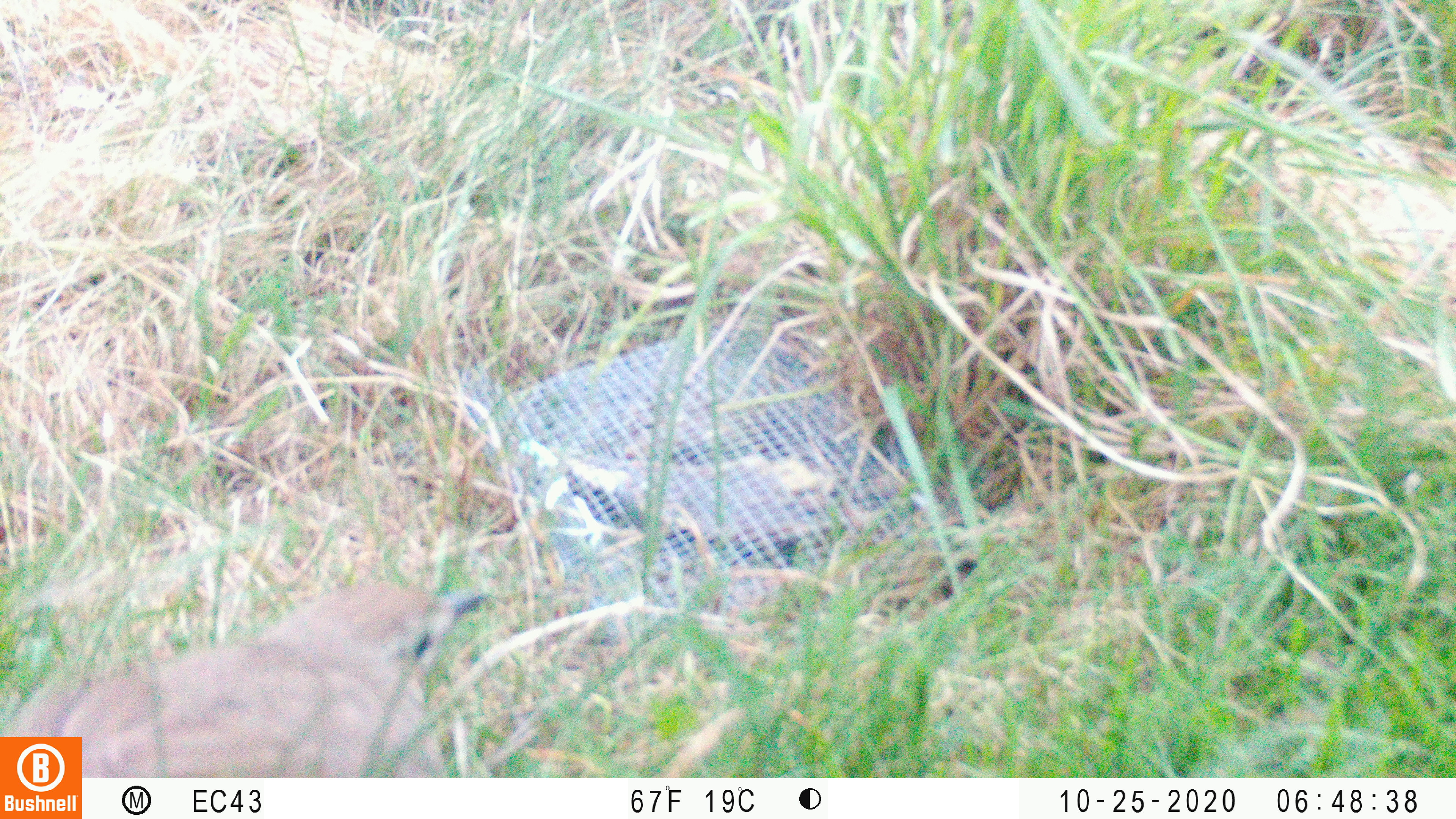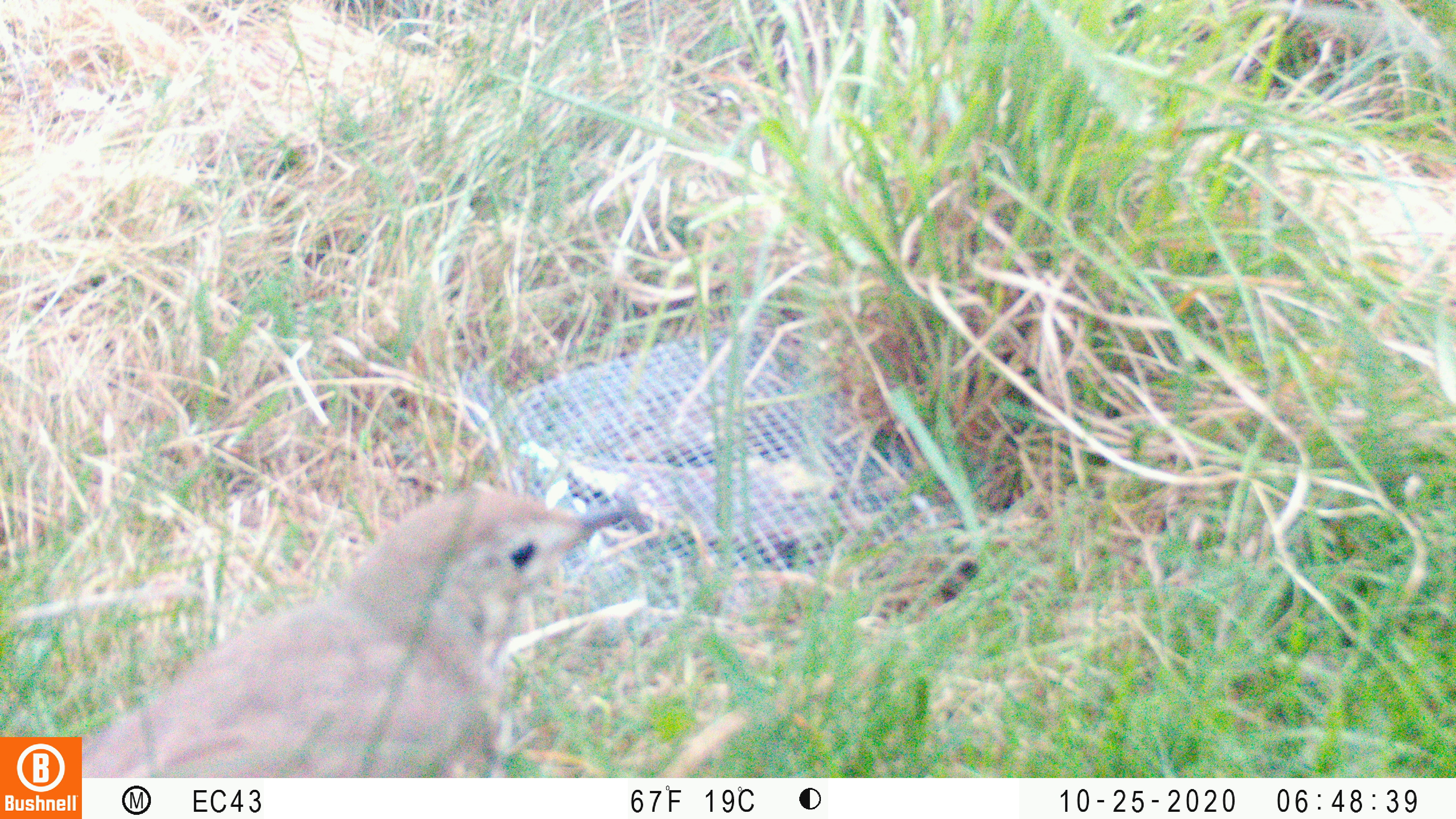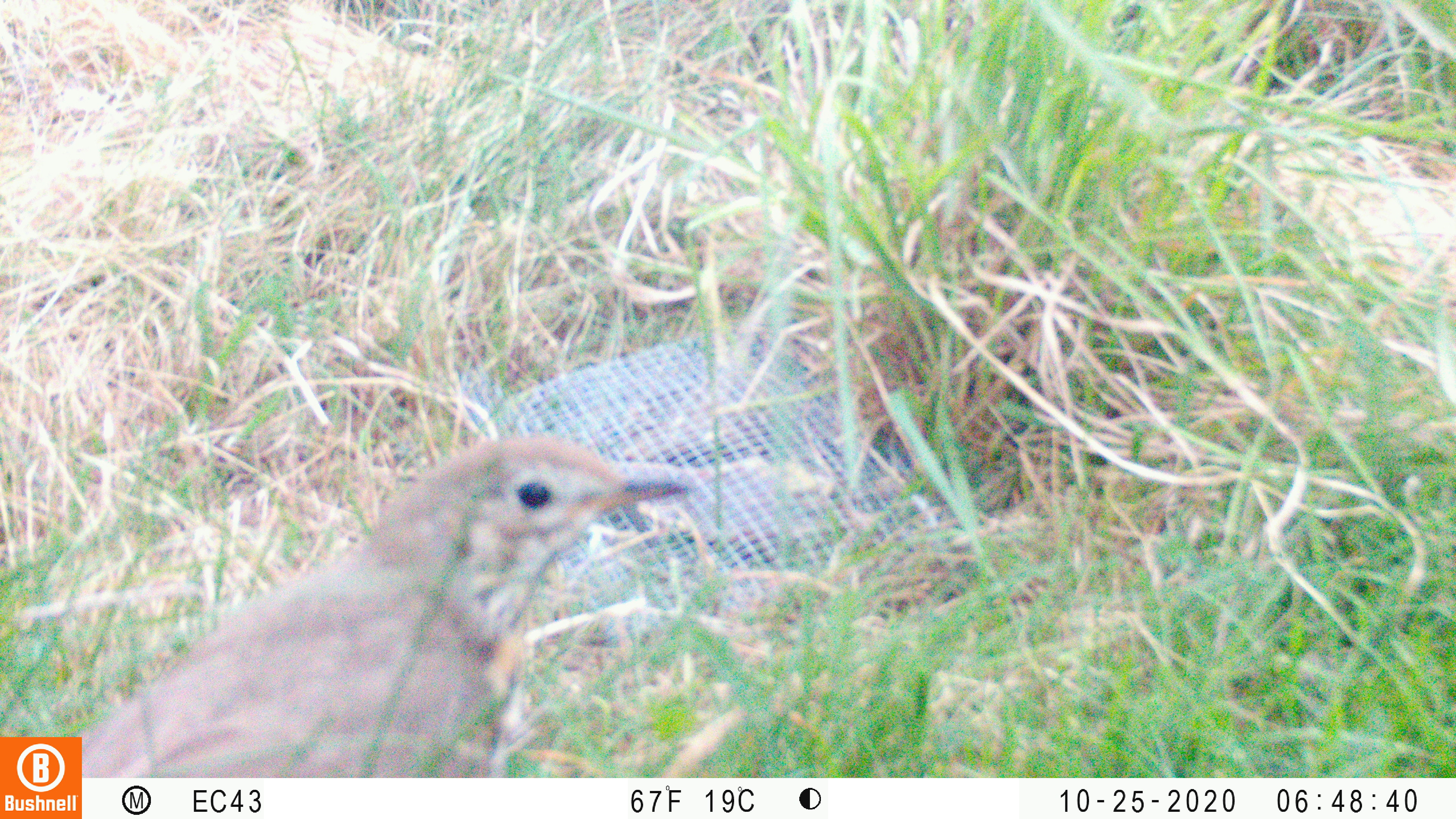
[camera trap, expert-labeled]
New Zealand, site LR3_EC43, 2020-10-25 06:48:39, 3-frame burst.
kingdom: Animalia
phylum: Chordata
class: Aves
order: Passeriformes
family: Turdidae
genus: Turdus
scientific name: Turdus philomelos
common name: song thrush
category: thrush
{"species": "thrush (song thrush) (Turdus philomelos)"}